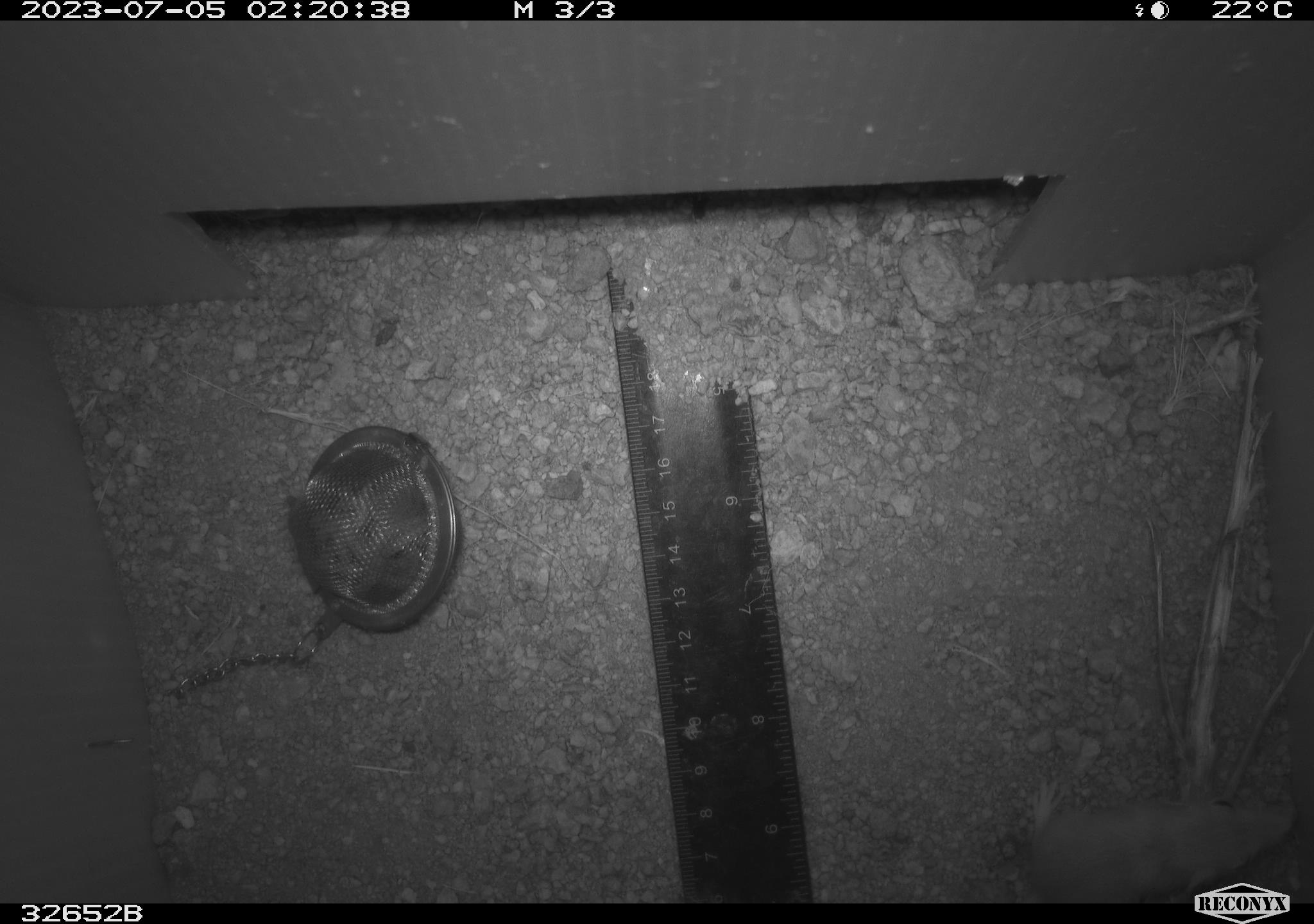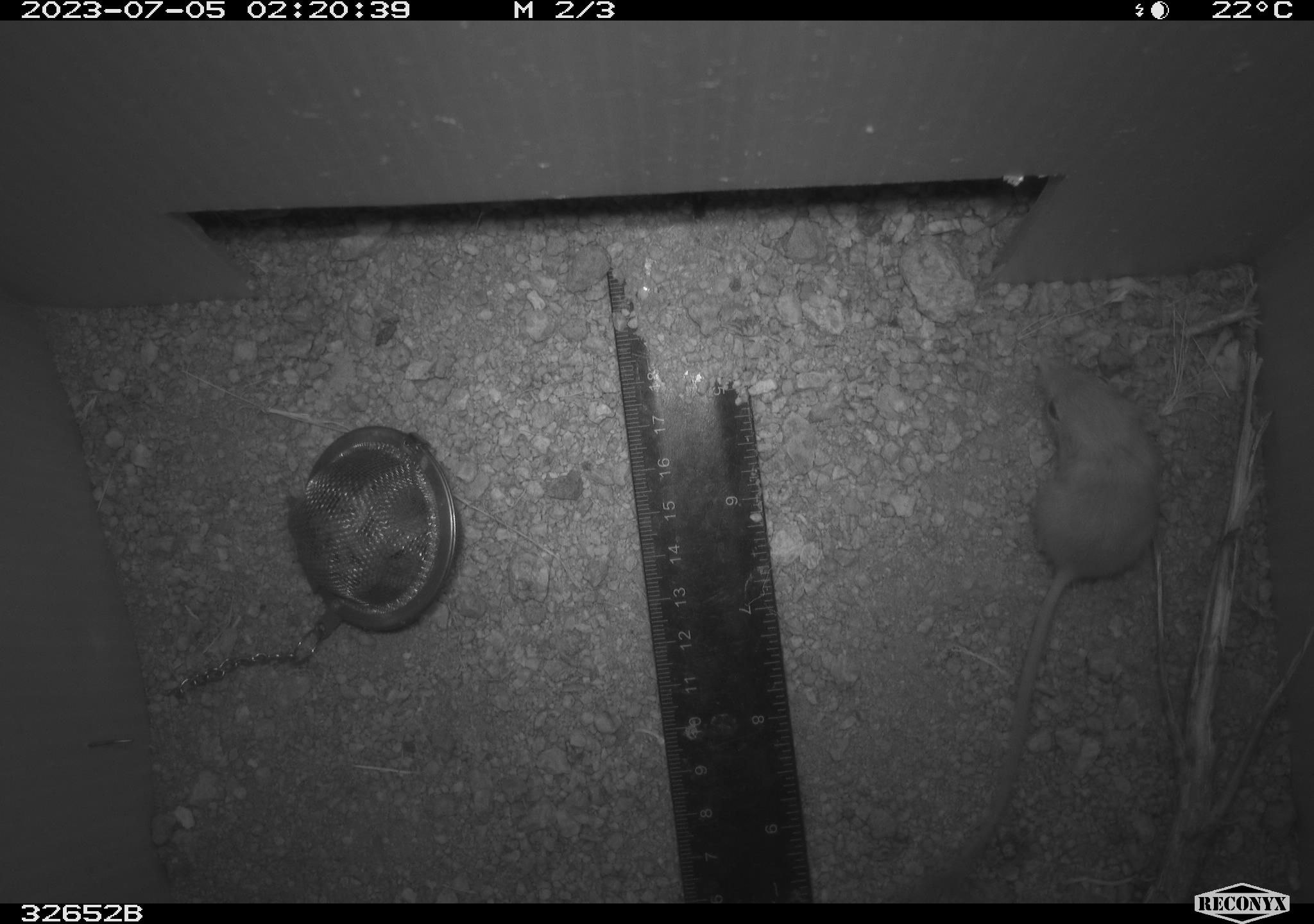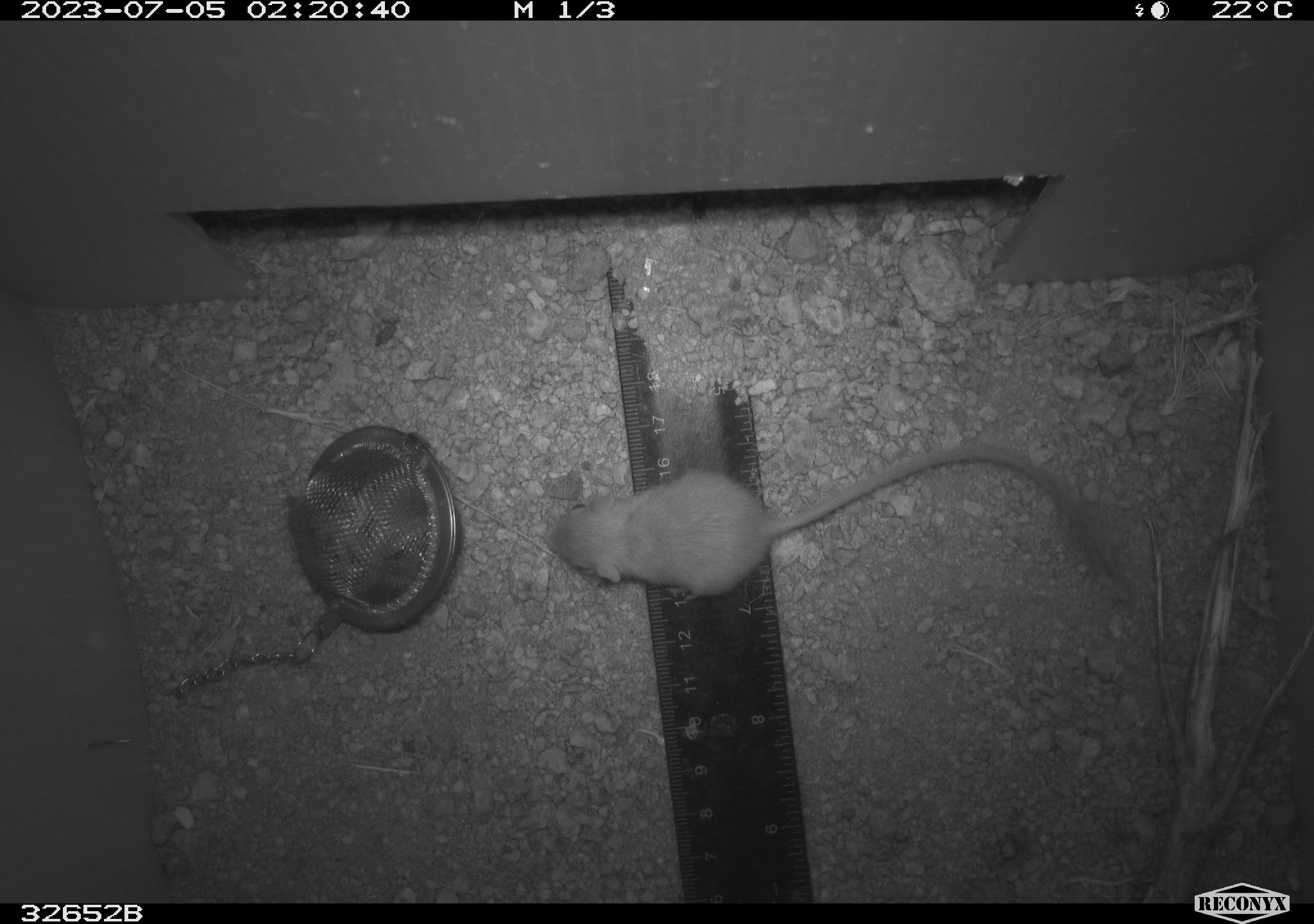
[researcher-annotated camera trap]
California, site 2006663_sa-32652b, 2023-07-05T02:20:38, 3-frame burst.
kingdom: Animalia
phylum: Chordata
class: Mammalia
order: Rodentia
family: Heteromyidae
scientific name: Heteromyidae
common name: kangaroo rats and pocket mice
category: heteromyidae family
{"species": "heteromyidae family (kangaroo rats and pocket mice) (Heteromyidae)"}